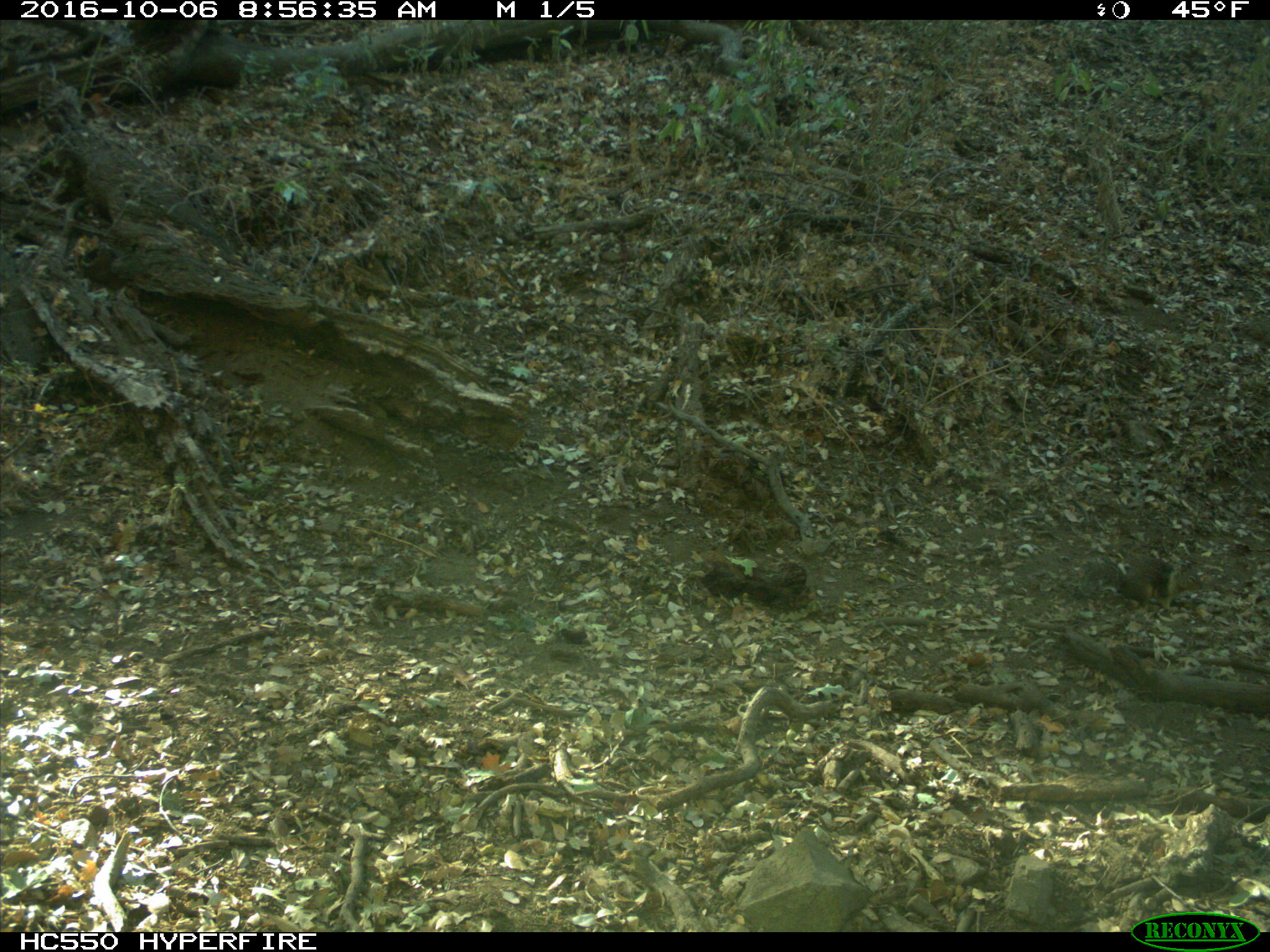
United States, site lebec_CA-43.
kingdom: Animalia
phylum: Chordata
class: Mammalia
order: Rodentia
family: Sciuridae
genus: Otospermophilus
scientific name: Otospermophilus beecheyi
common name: california ground squirrel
Otospermophilus beecheyi (california ground squirrel).